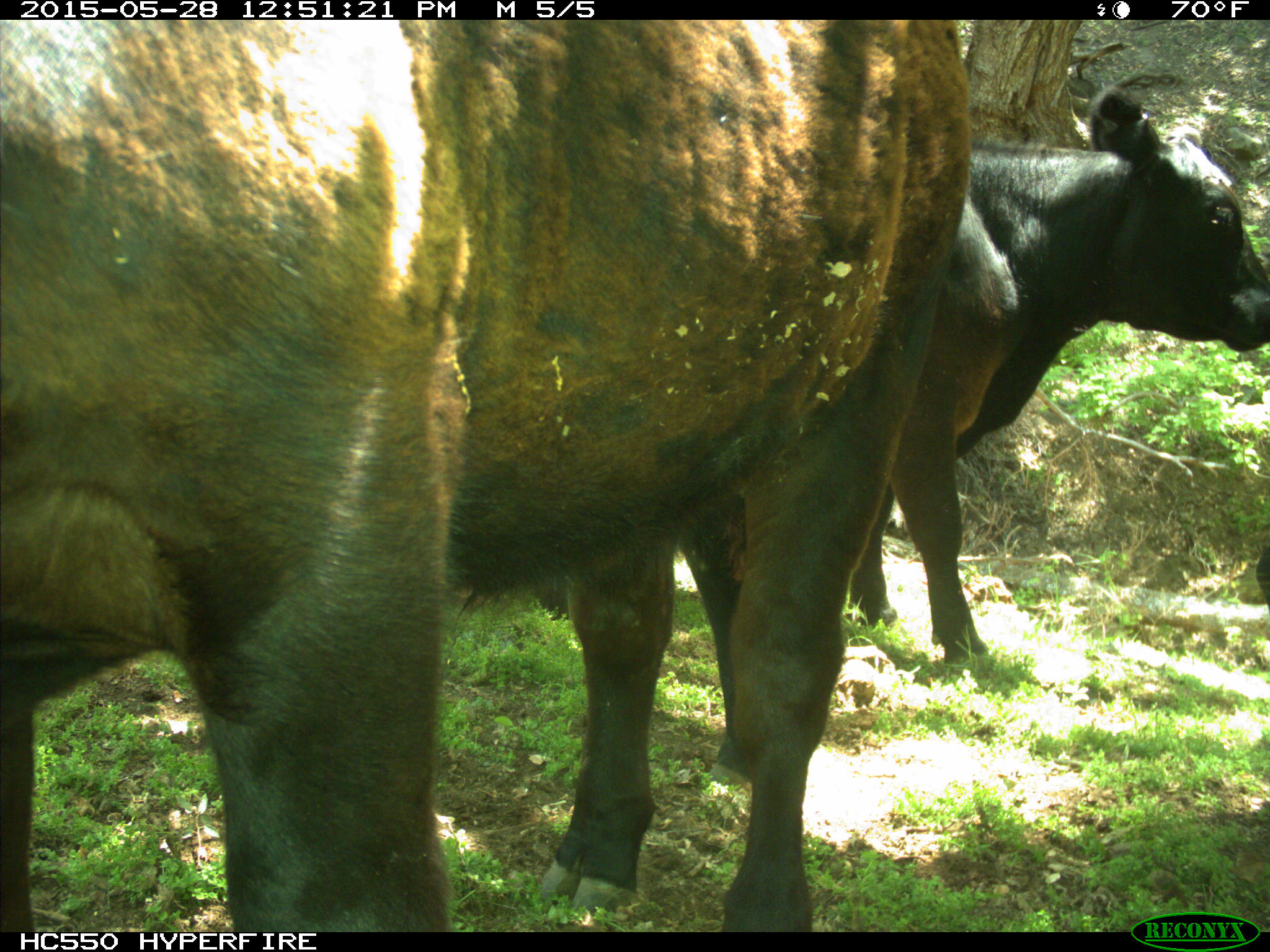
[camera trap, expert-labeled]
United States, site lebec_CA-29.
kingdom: Animalia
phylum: Chordata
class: Mammalia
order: Artiodactyla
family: Bovidae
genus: Bos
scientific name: Bos taurus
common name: domestic cow